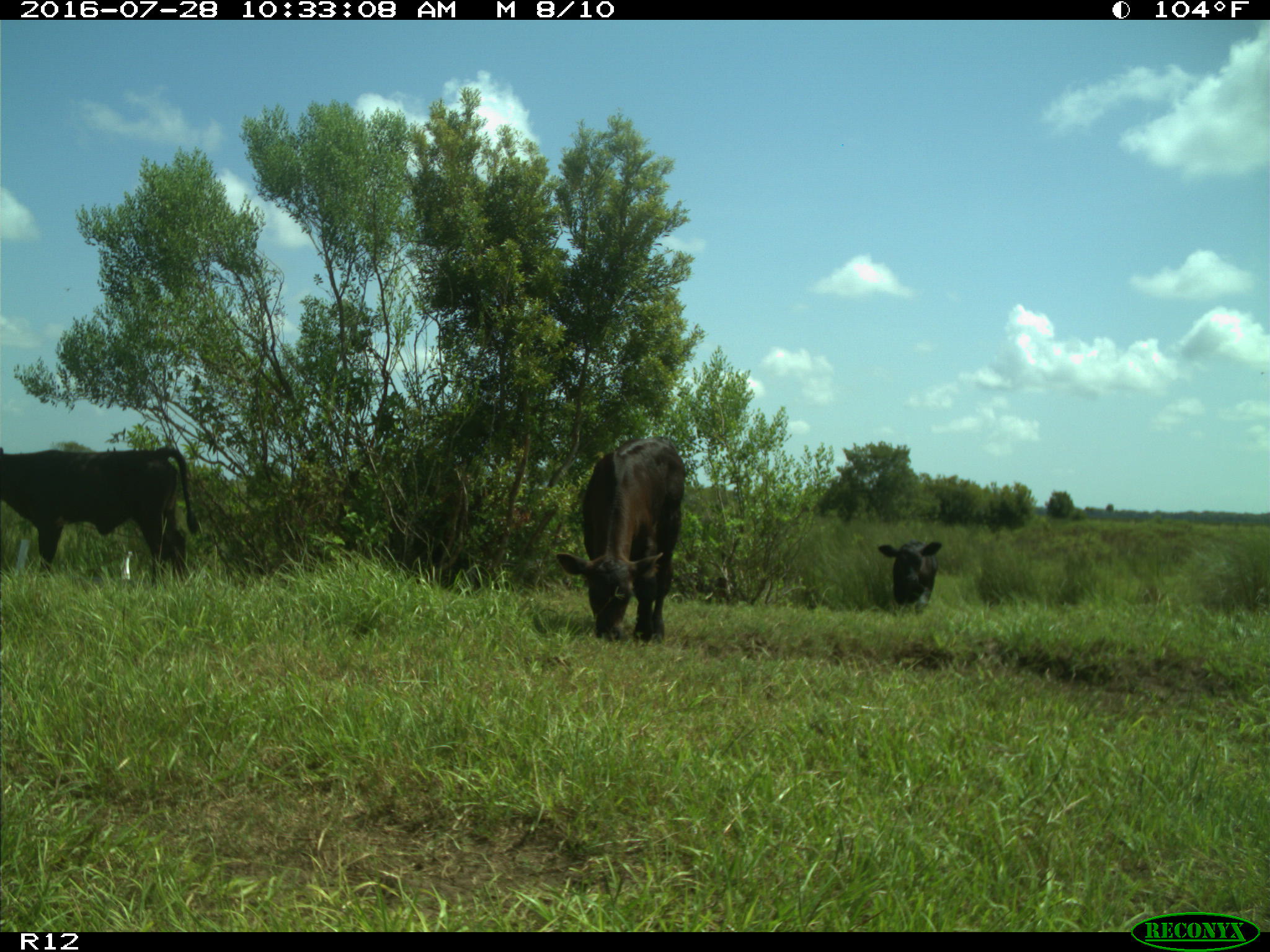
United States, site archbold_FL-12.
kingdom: Animalia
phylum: Chordata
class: Mammalia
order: Artiodactyla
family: Bovidae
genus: Bos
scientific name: Bos taurus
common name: domestic cow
Bos taurus (domestic cow).